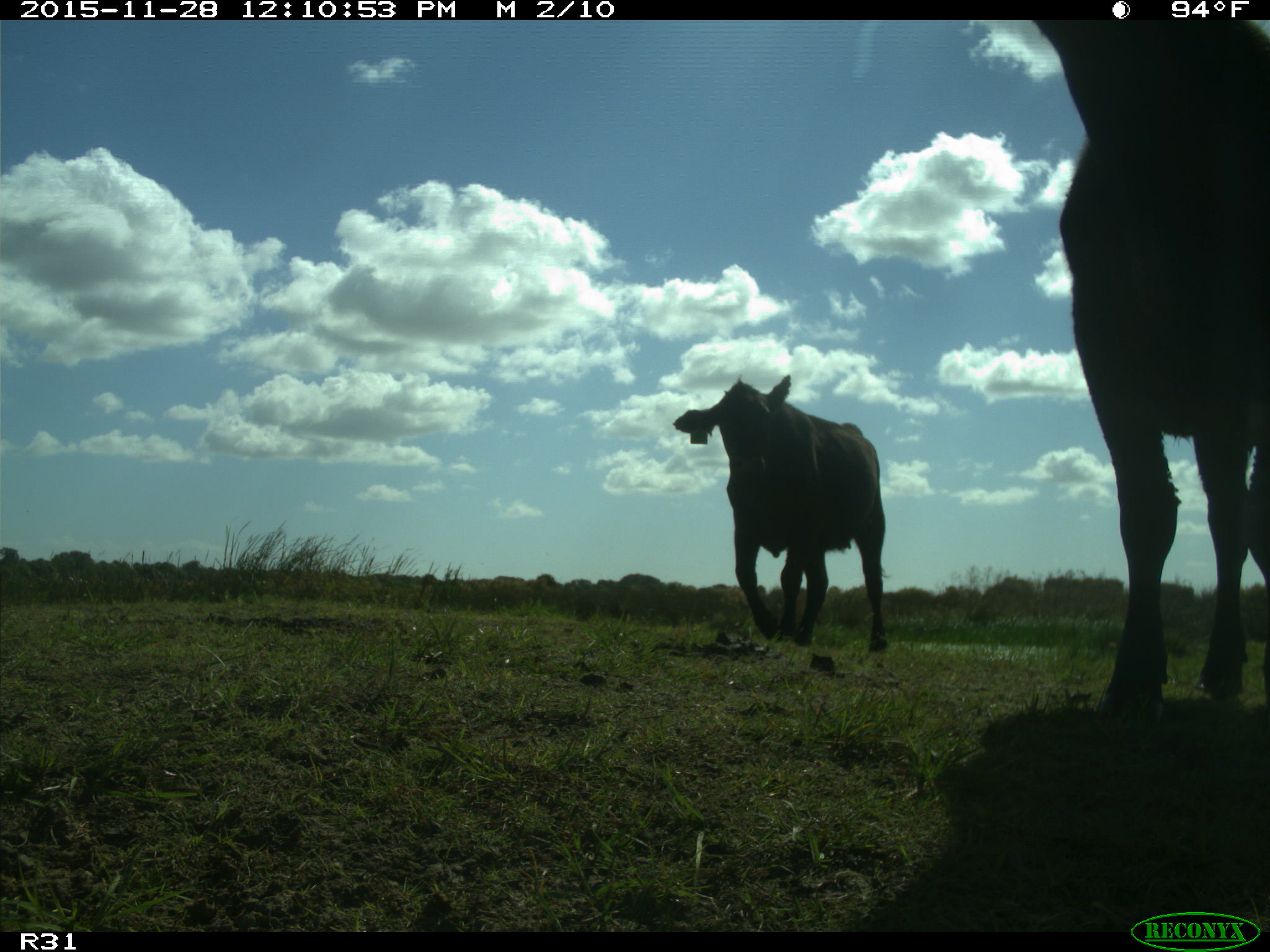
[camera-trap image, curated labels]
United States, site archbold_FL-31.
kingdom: Animalia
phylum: Chordata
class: Mammalia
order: Artiodactyla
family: Bovidae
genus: Bos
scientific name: Bos taurus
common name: domestic cow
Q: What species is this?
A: Bos taurus (domestic cow).